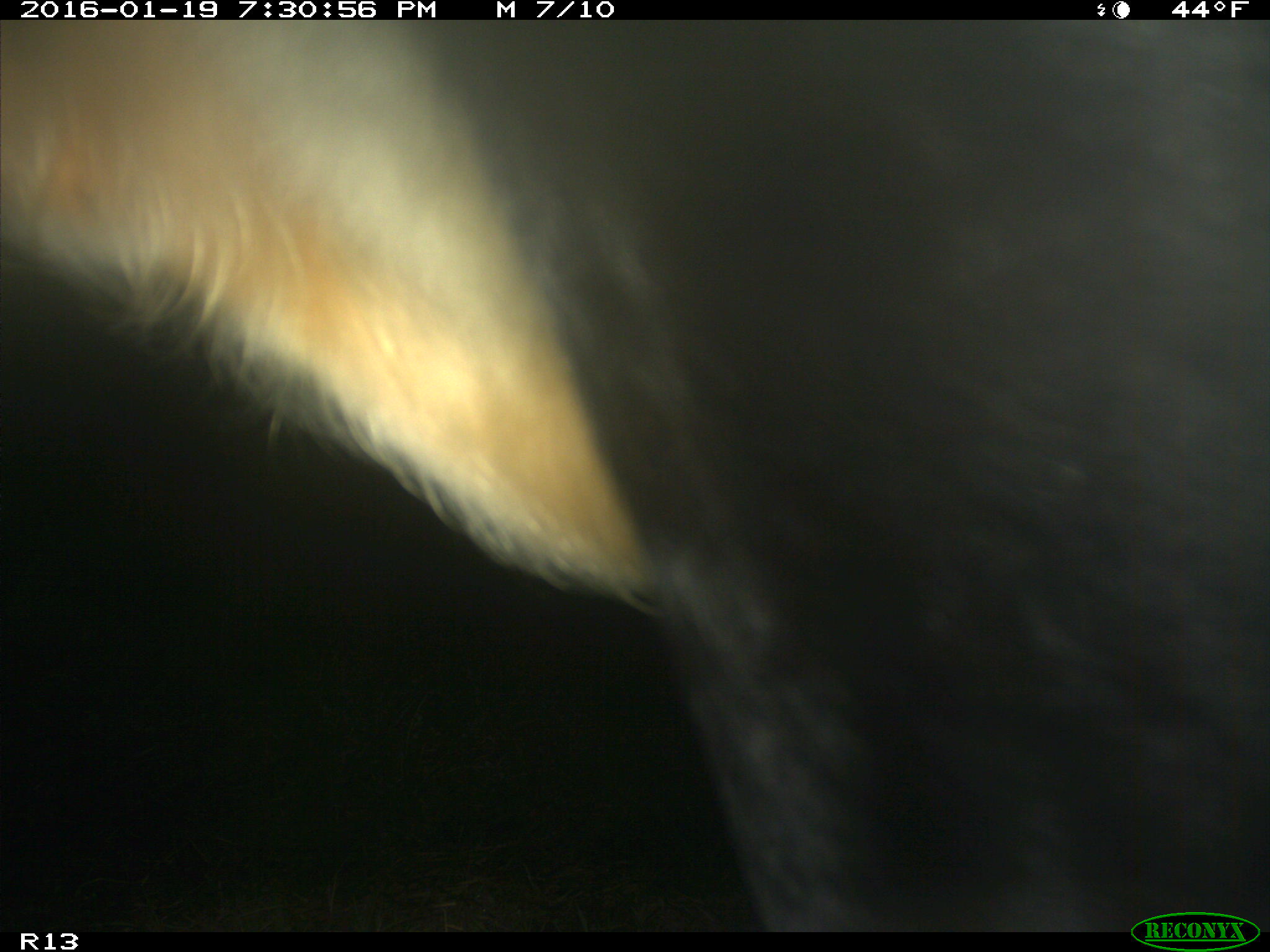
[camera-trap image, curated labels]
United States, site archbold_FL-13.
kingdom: Animalia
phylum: Chordata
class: Mammalia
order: Artiodactyla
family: Bovidae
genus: Bos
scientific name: Bos taurus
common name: domestic cow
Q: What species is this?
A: Bos taurus (domestic cow).